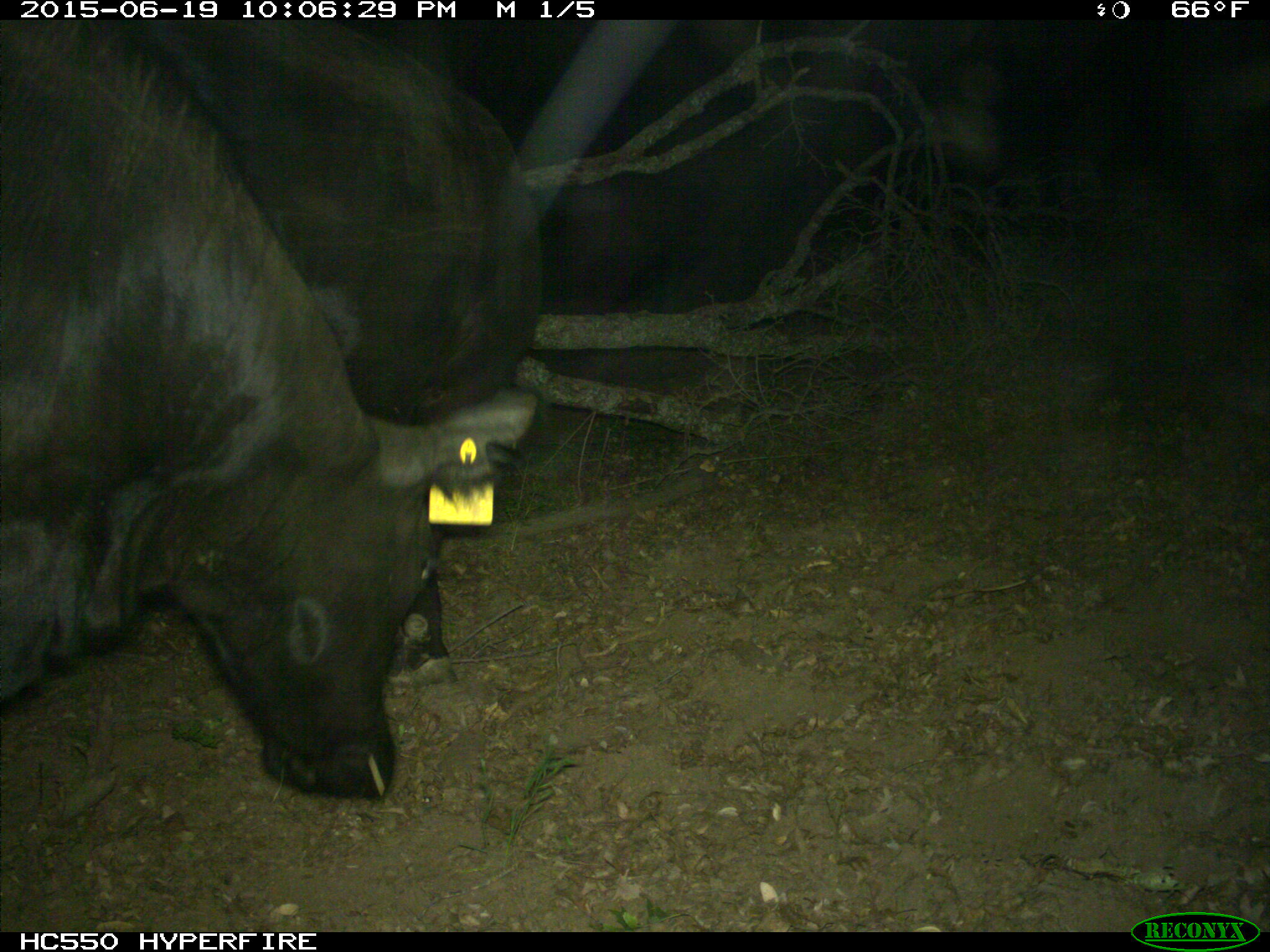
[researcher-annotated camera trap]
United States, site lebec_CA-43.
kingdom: Animalia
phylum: Chordata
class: Mammalia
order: Artiodactyla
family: Bovidae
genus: Bos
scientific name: Bos taurus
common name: domestic cow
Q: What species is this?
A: Bos taurus (domestic cow).